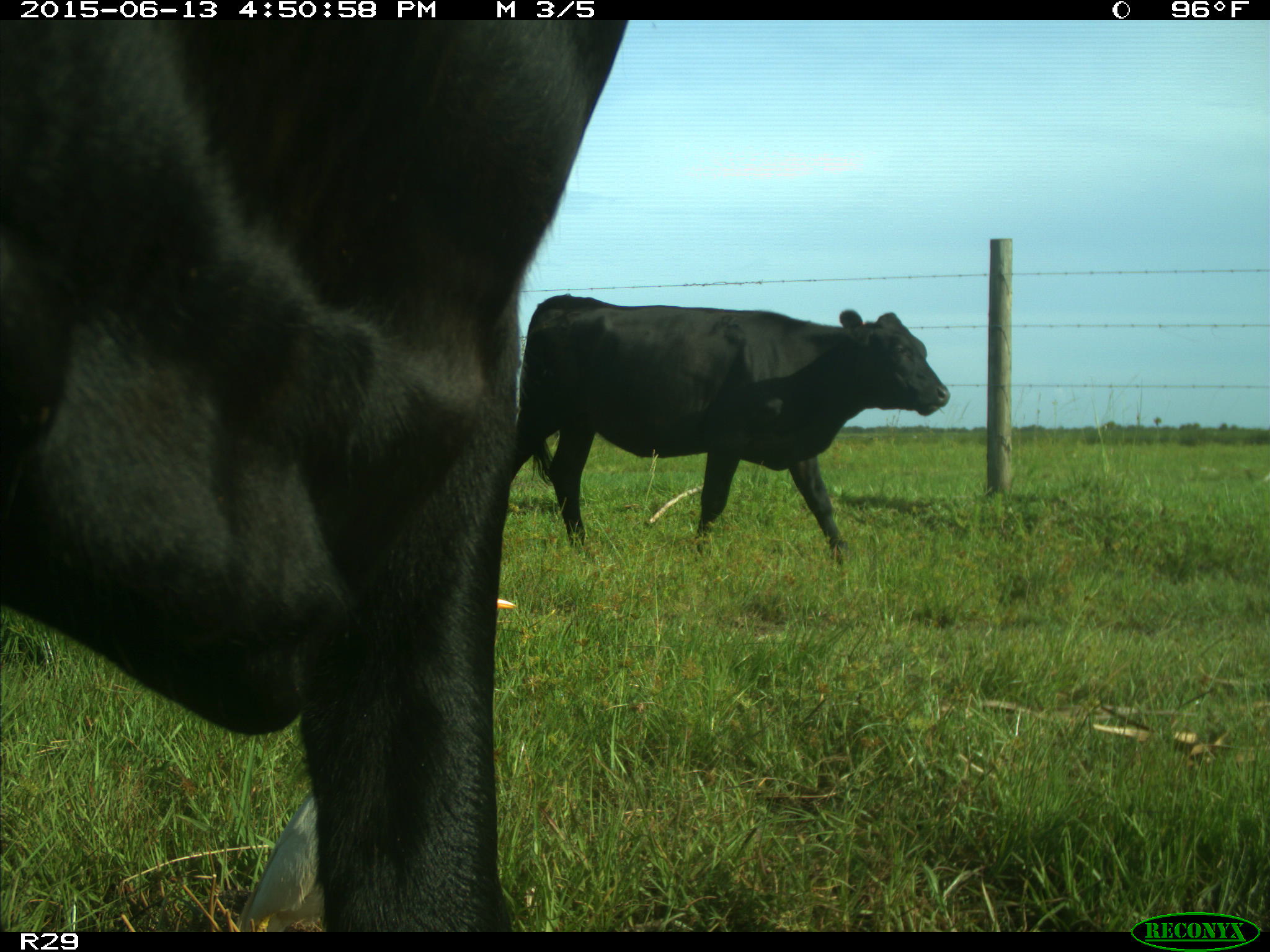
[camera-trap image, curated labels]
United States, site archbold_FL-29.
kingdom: Animalia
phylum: Chordata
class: Mammalia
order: Artiodactyla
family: Bovidae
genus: Bos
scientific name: Bos taurus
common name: domestic cow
Bos taurus (domestic cow).